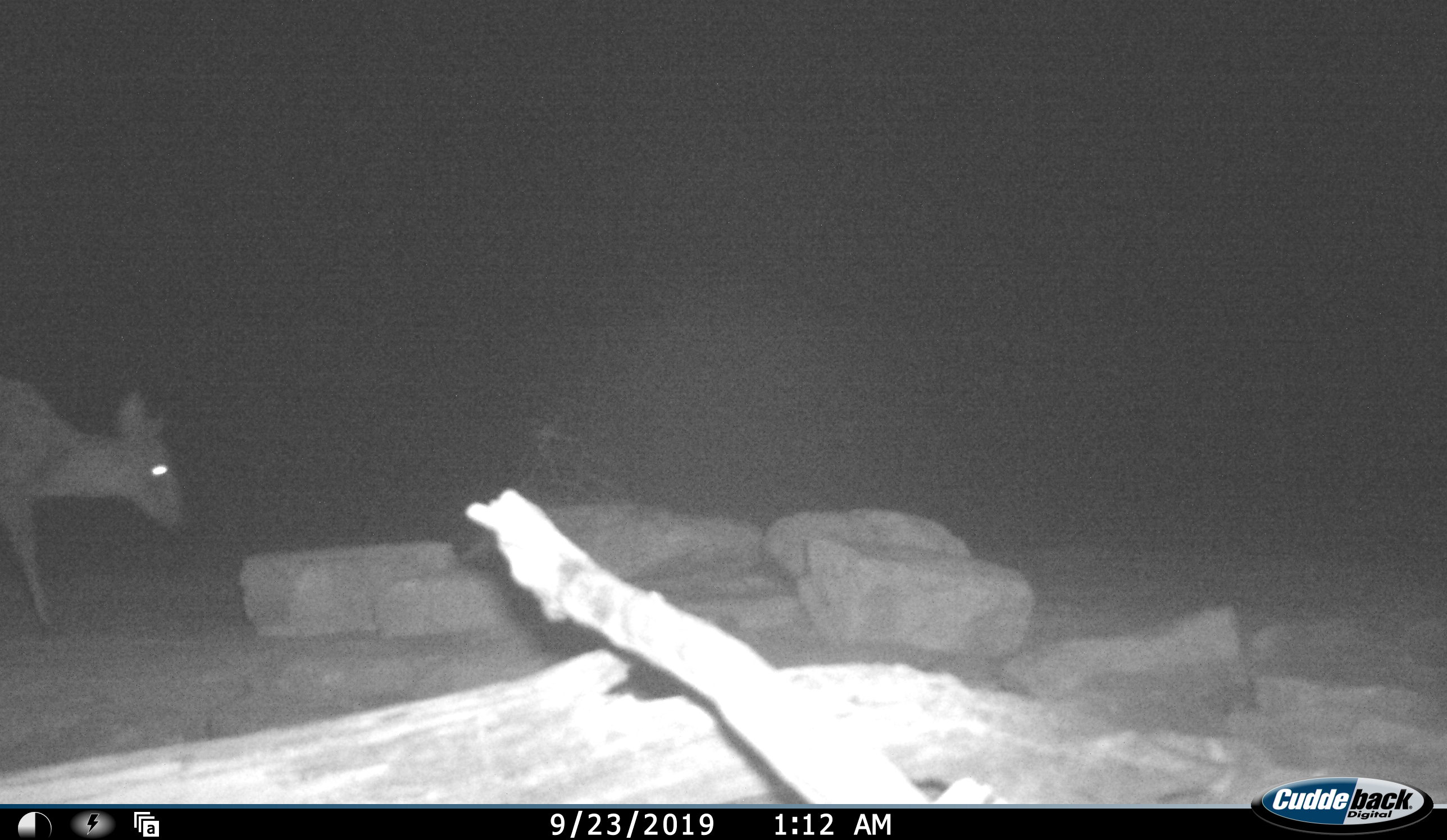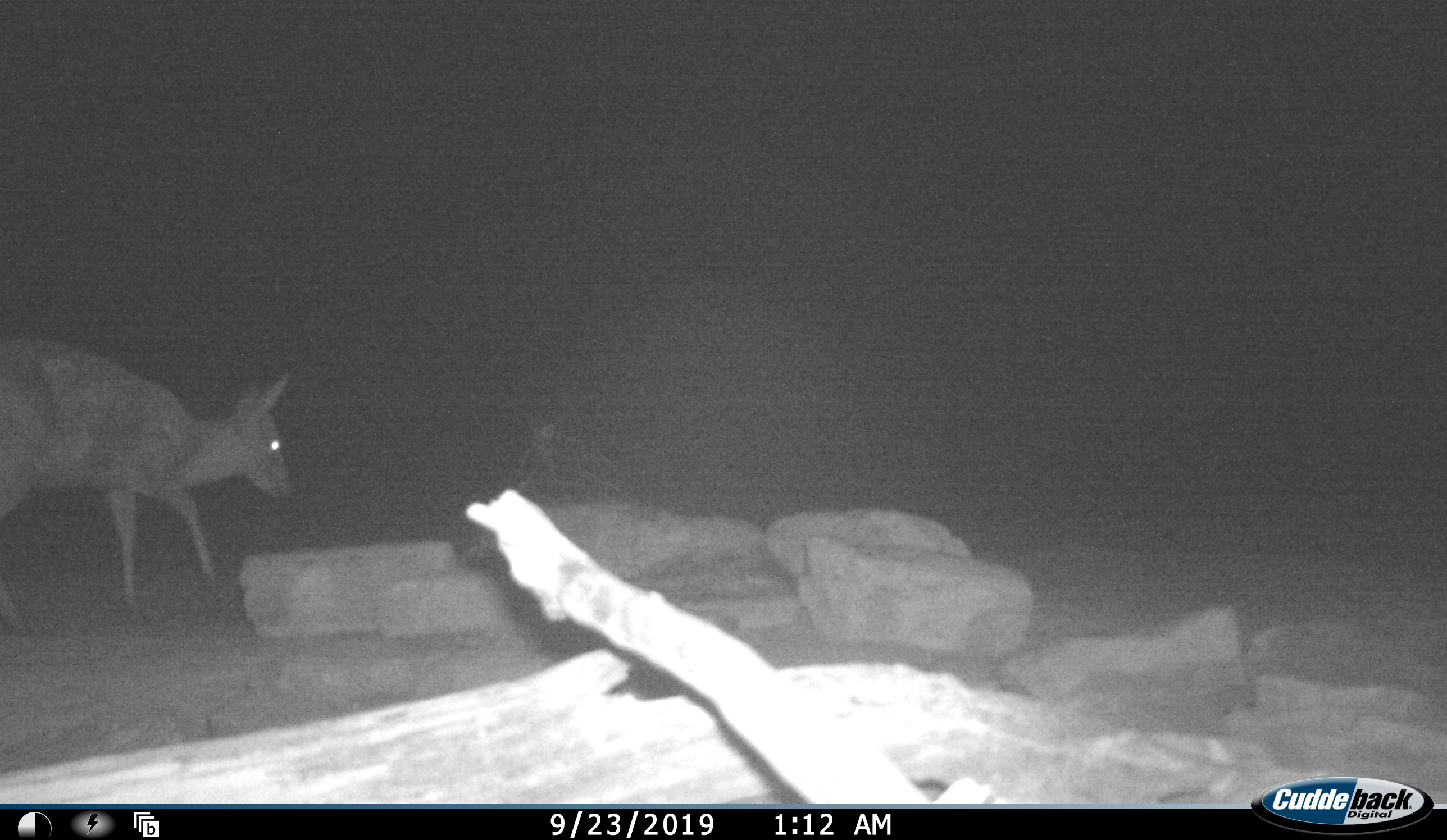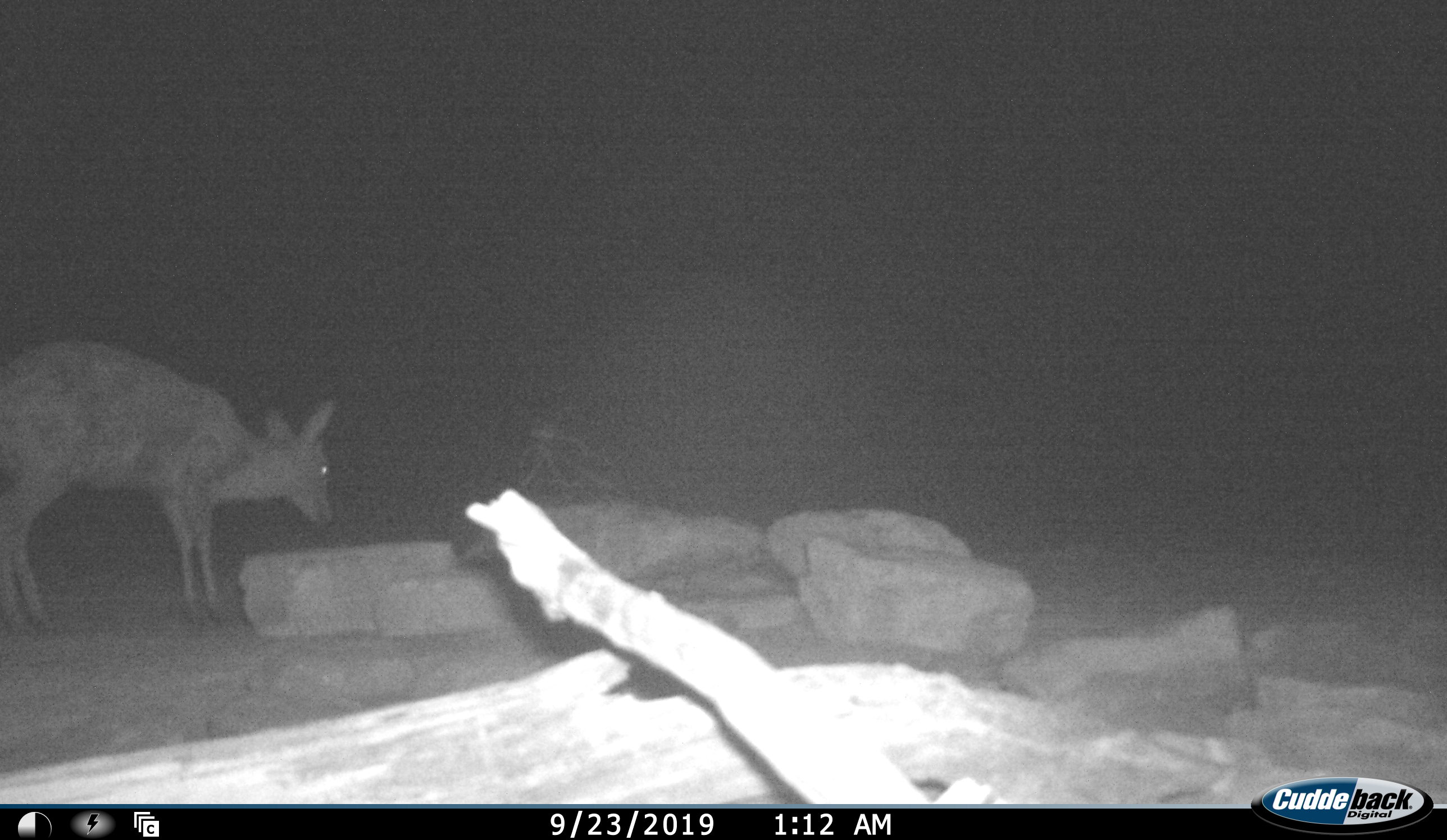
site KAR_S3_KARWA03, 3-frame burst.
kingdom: Animalia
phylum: Chordata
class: Mammalia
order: Artiodactyla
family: Bovidae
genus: Sylvicapra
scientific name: Sylvicapra grimmia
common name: common duiker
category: duikercommongrey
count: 1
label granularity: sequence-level